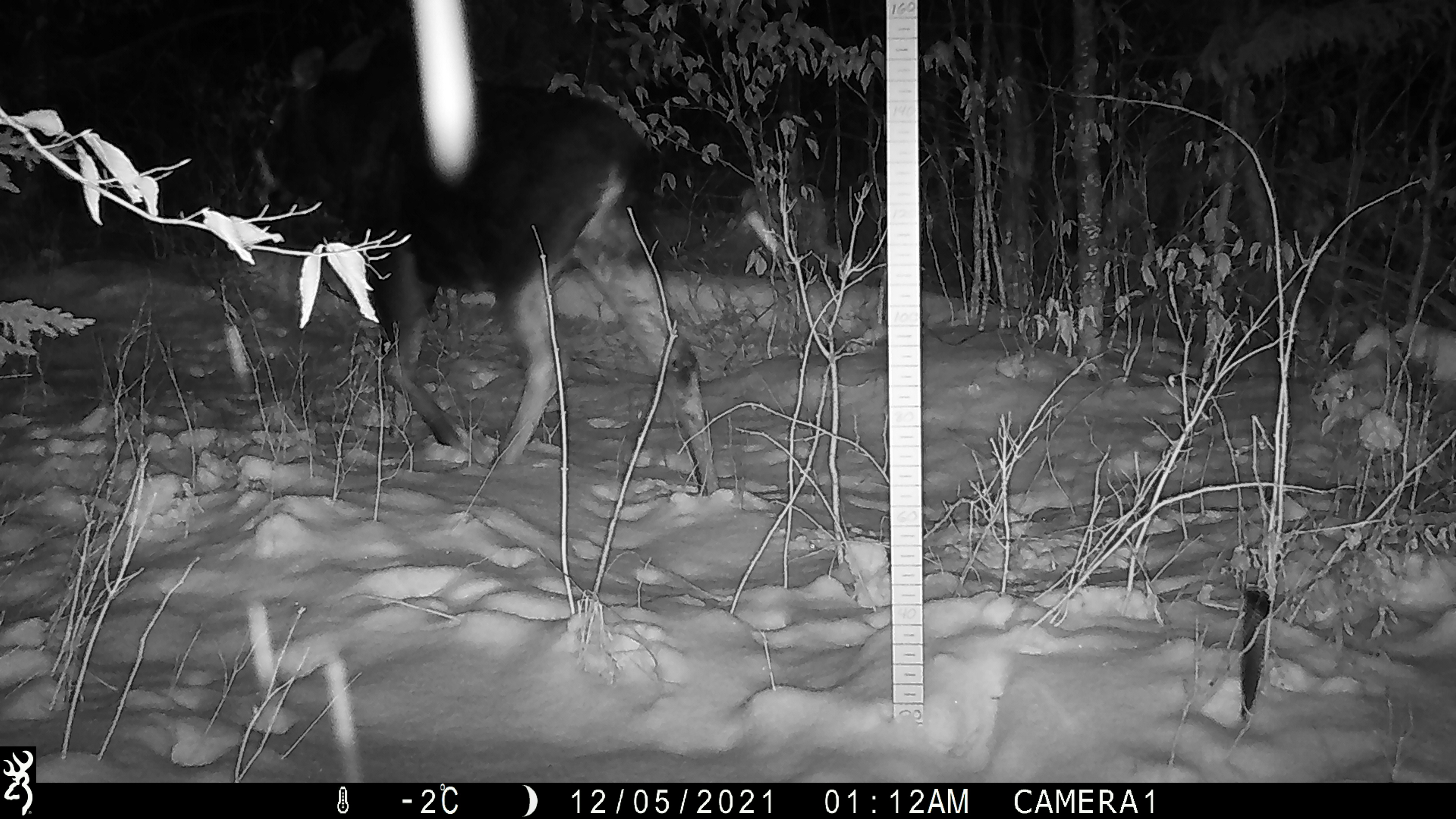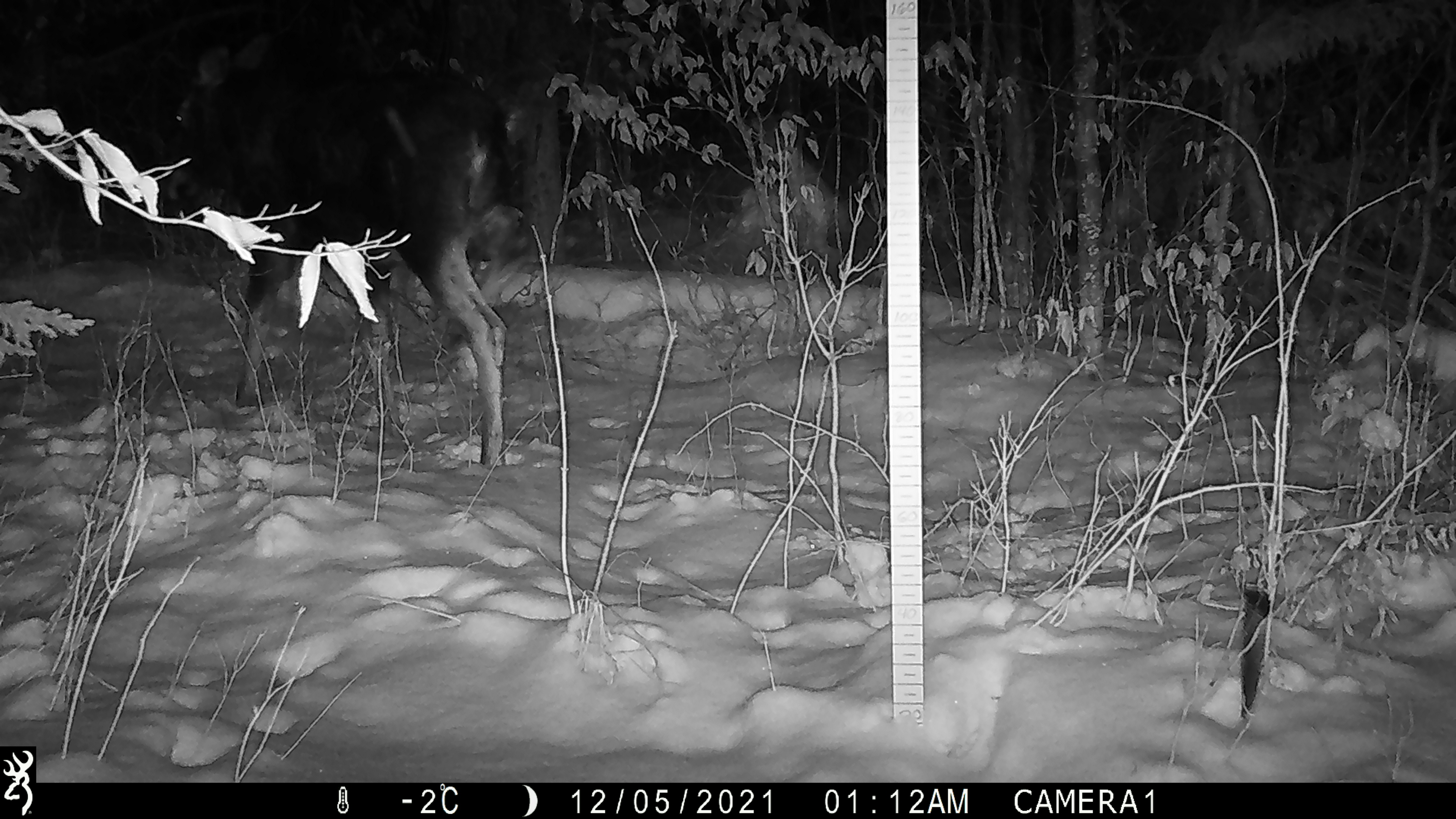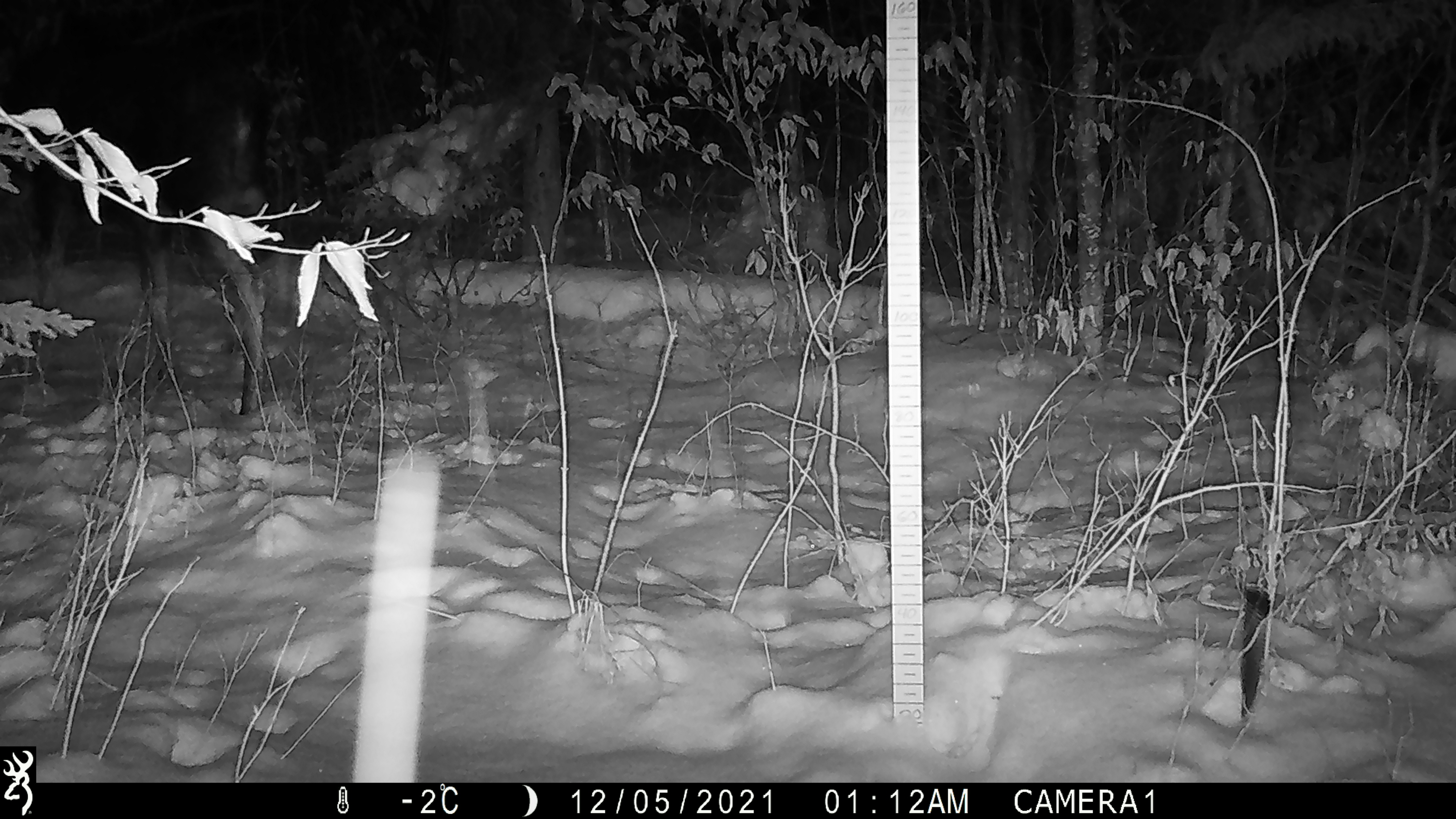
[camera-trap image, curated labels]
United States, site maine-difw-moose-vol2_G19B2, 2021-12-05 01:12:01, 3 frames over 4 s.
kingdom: Animalia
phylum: Chordata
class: Mammalia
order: Artiodactyla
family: Cervidae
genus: Alces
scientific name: Alces alces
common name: moose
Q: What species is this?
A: Moose (Alces alces).